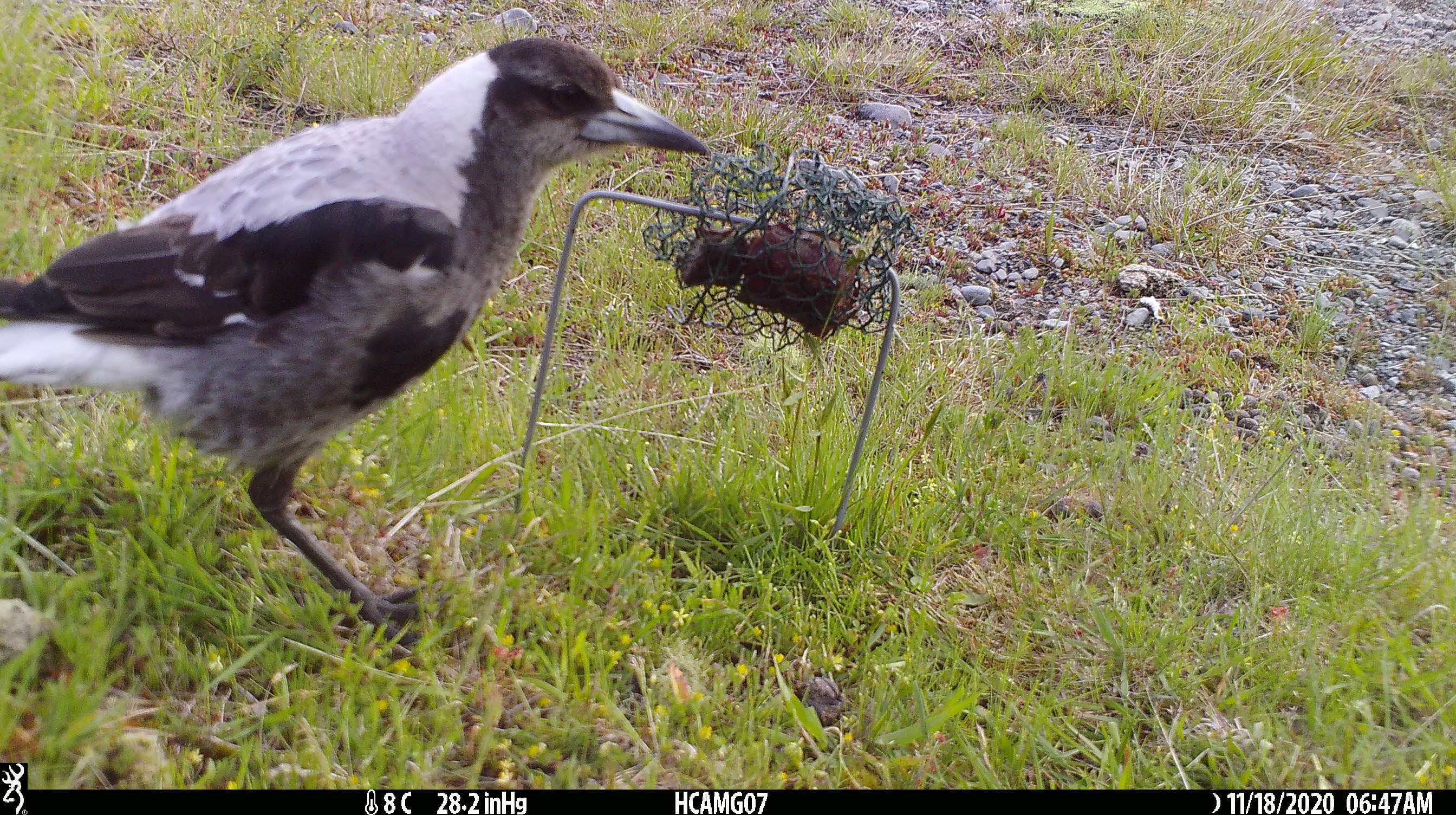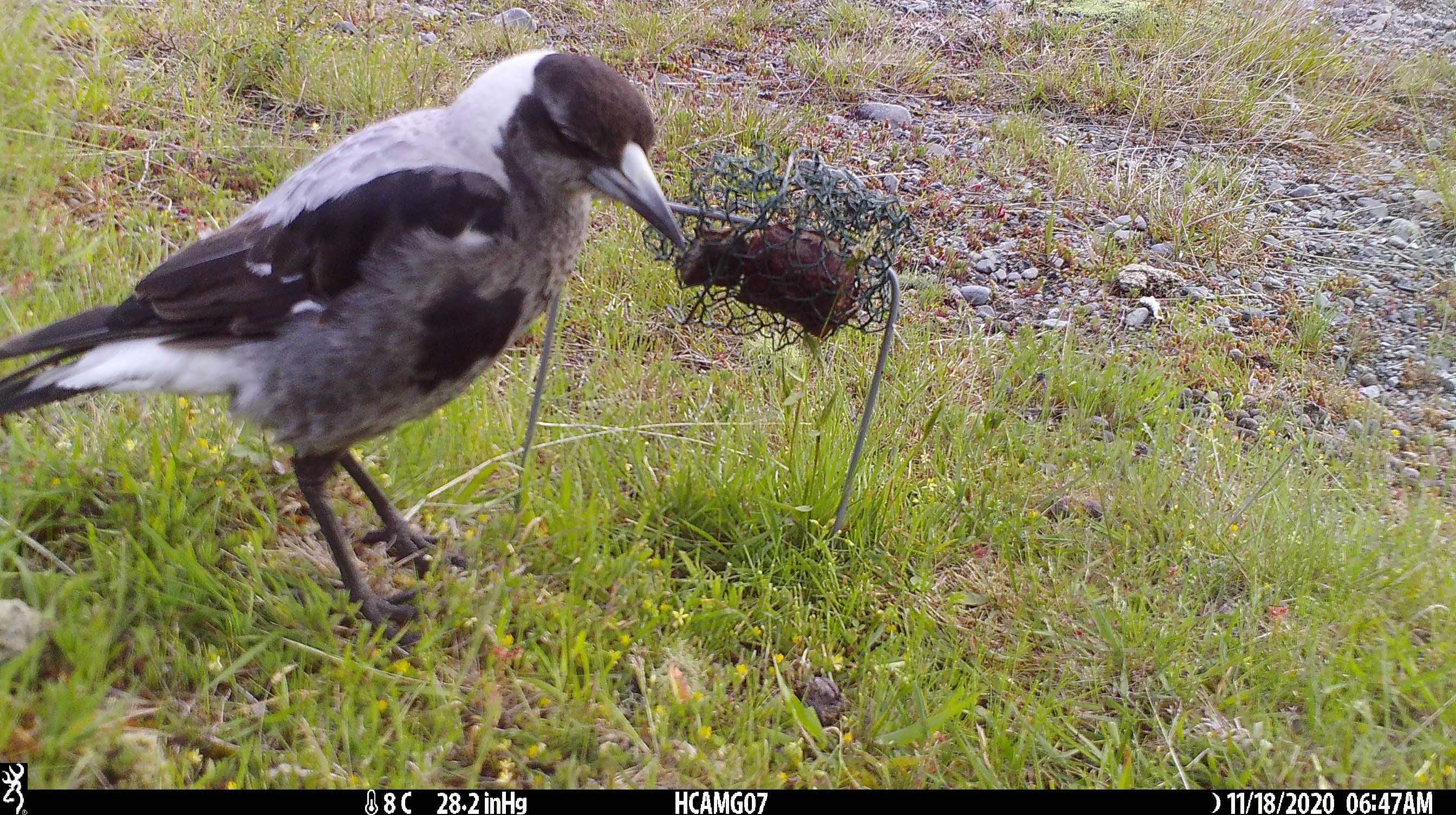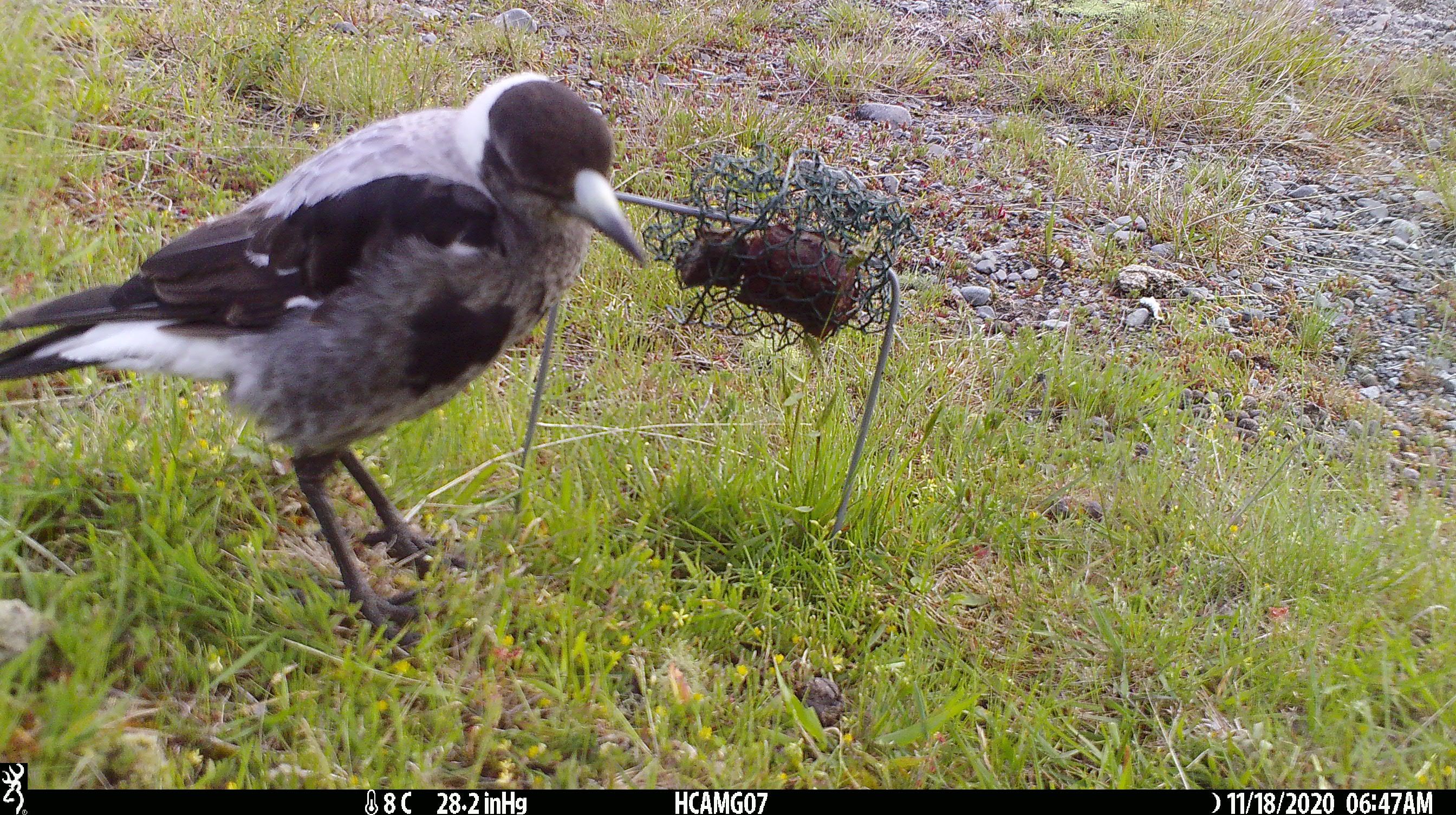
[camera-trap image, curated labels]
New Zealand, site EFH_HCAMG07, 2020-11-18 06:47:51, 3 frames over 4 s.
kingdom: Animalia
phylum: Chordata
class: Aves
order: Passeriformes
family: Artamidae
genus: Gymnorhina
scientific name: Gymnorhina tibicen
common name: australian magpie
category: magpie